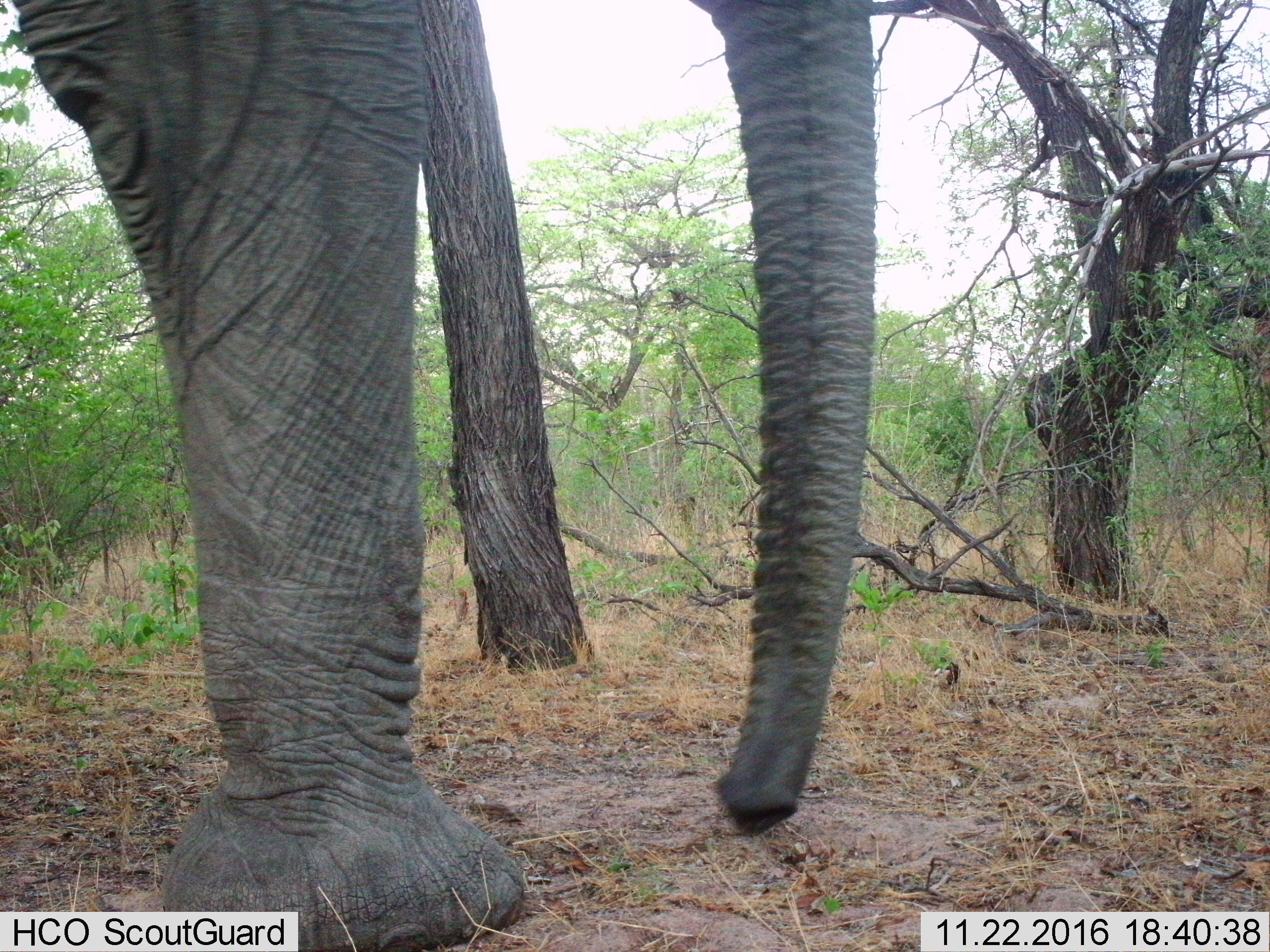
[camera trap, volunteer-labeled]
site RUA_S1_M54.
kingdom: Animalia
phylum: Chordata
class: Mammalia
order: Proboscidea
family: Elephantidae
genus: Loxodonta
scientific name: Loxodonta africana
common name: african bush elephant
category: elephant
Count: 1.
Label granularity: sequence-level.